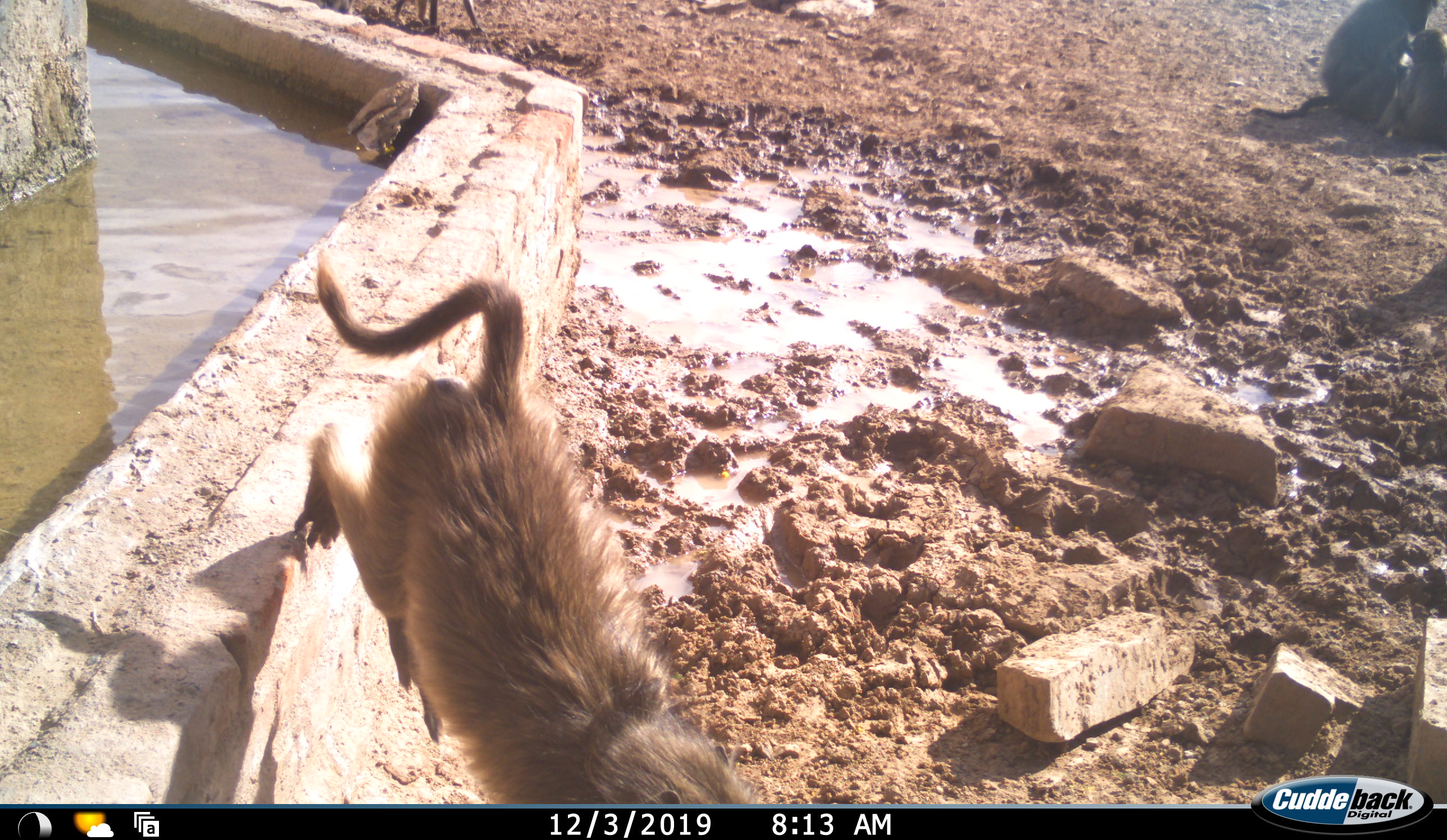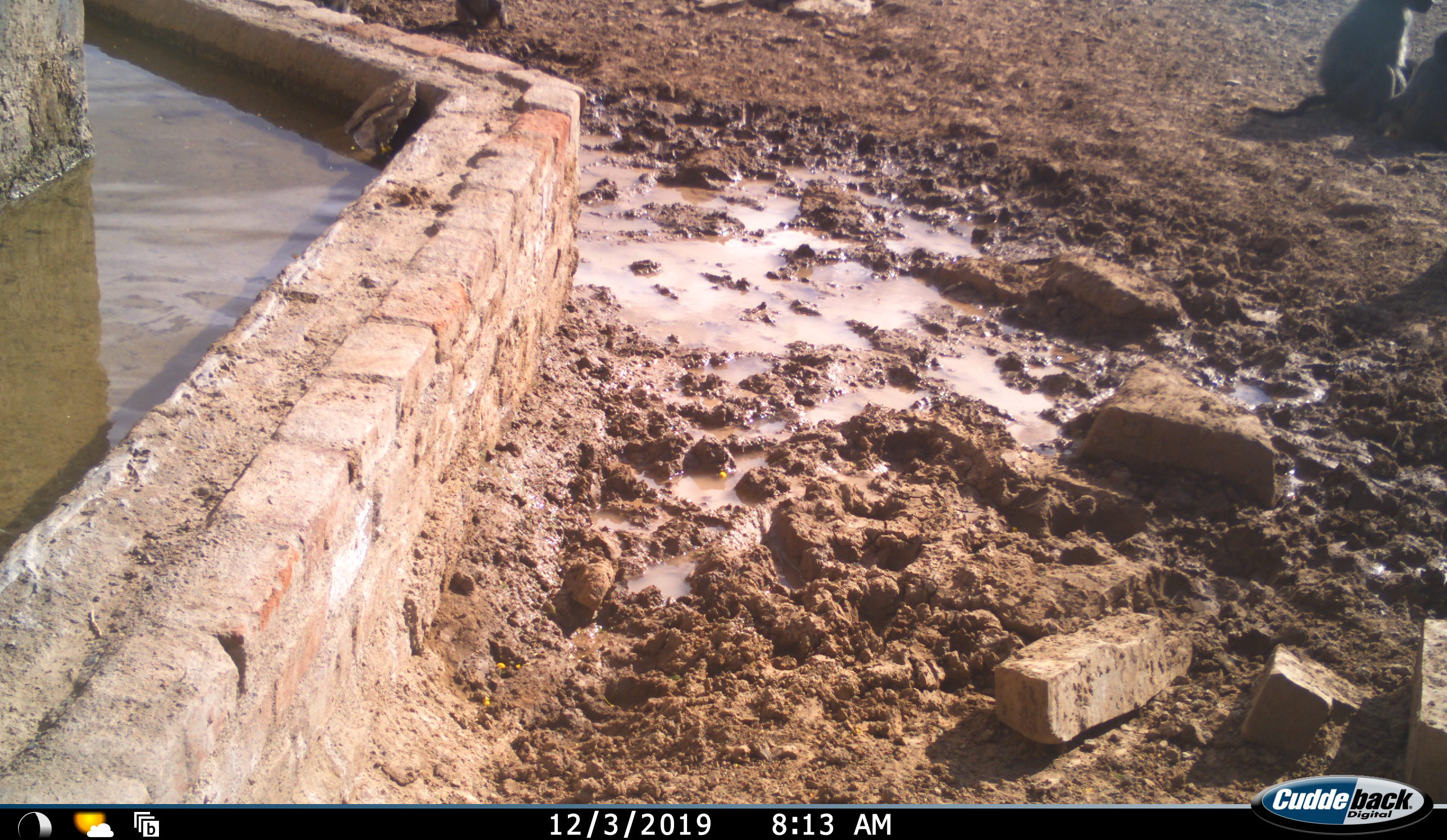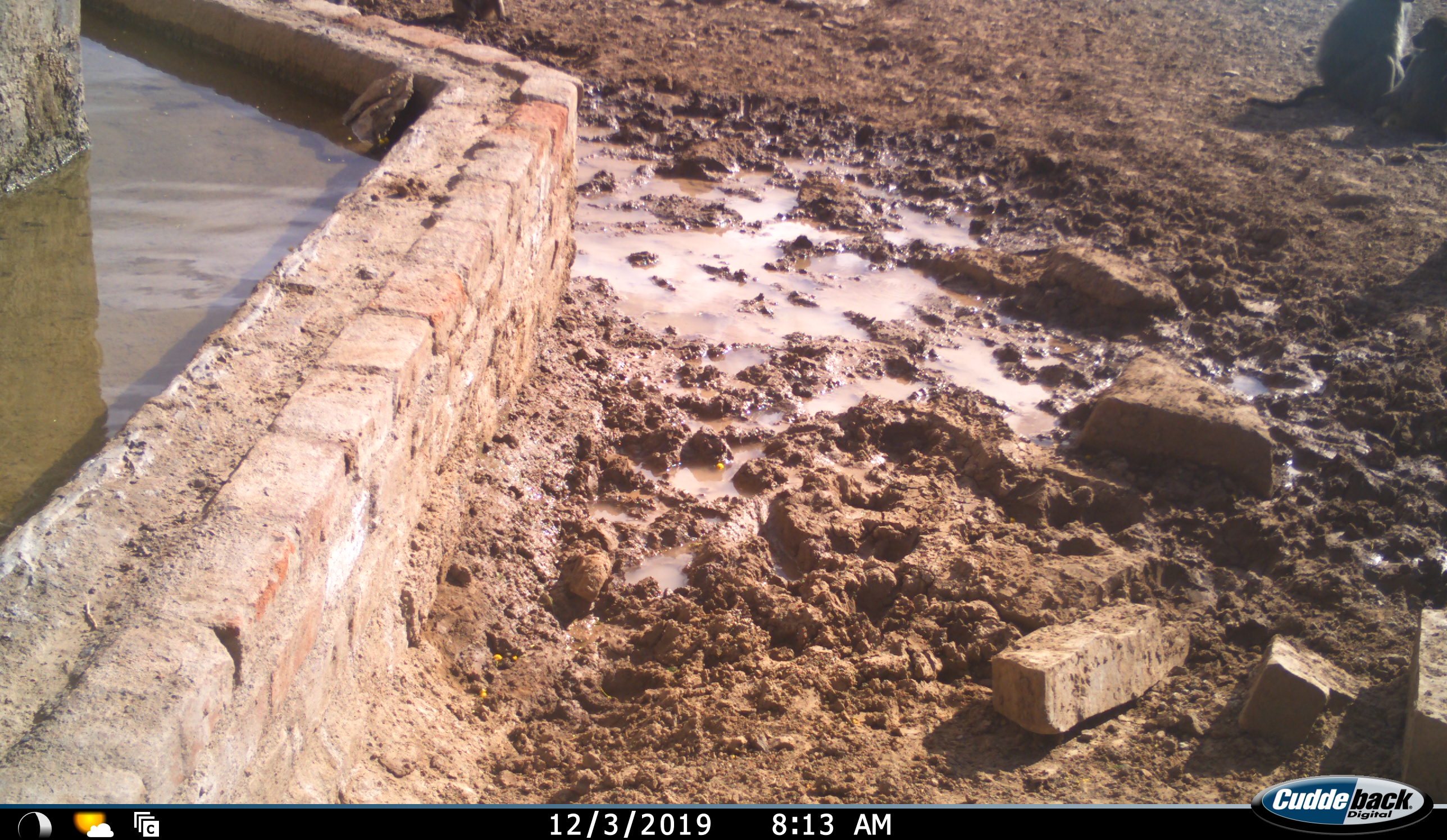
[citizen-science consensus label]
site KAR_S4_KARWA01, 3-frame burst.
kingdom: Animalia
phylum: Chordata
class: Mammalia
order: Primates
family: Cercopithecidae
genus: Papio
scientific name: Papio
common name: baboon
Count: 4.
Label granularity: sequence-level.